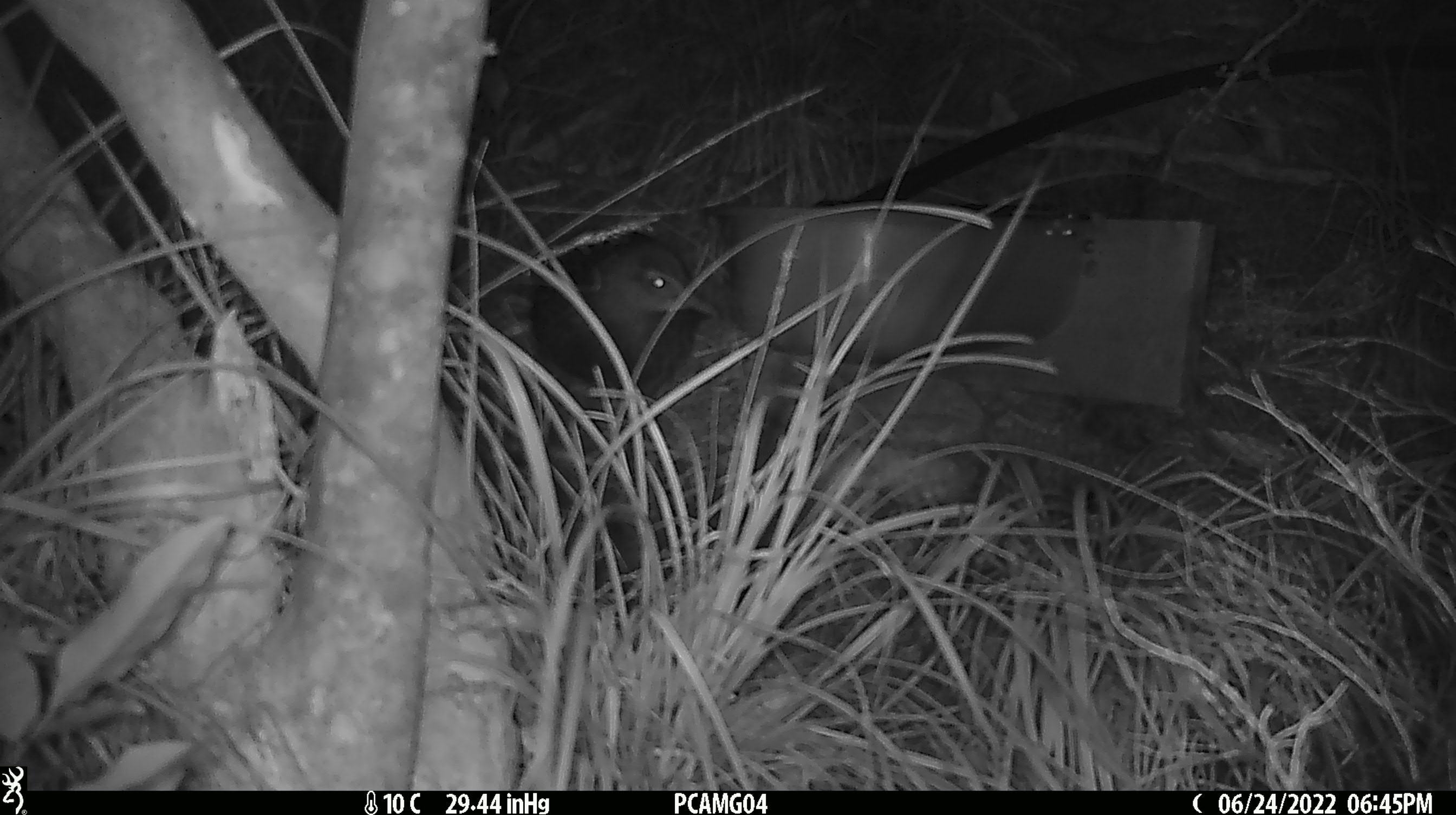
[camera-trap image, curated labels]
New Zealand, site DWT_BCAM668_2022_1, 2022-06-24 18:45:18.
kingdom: Animalia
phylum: Chordata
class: Aves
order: Gruiformes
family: Rallidae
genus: Gallirallus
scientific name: Gallirallus australis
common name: weka